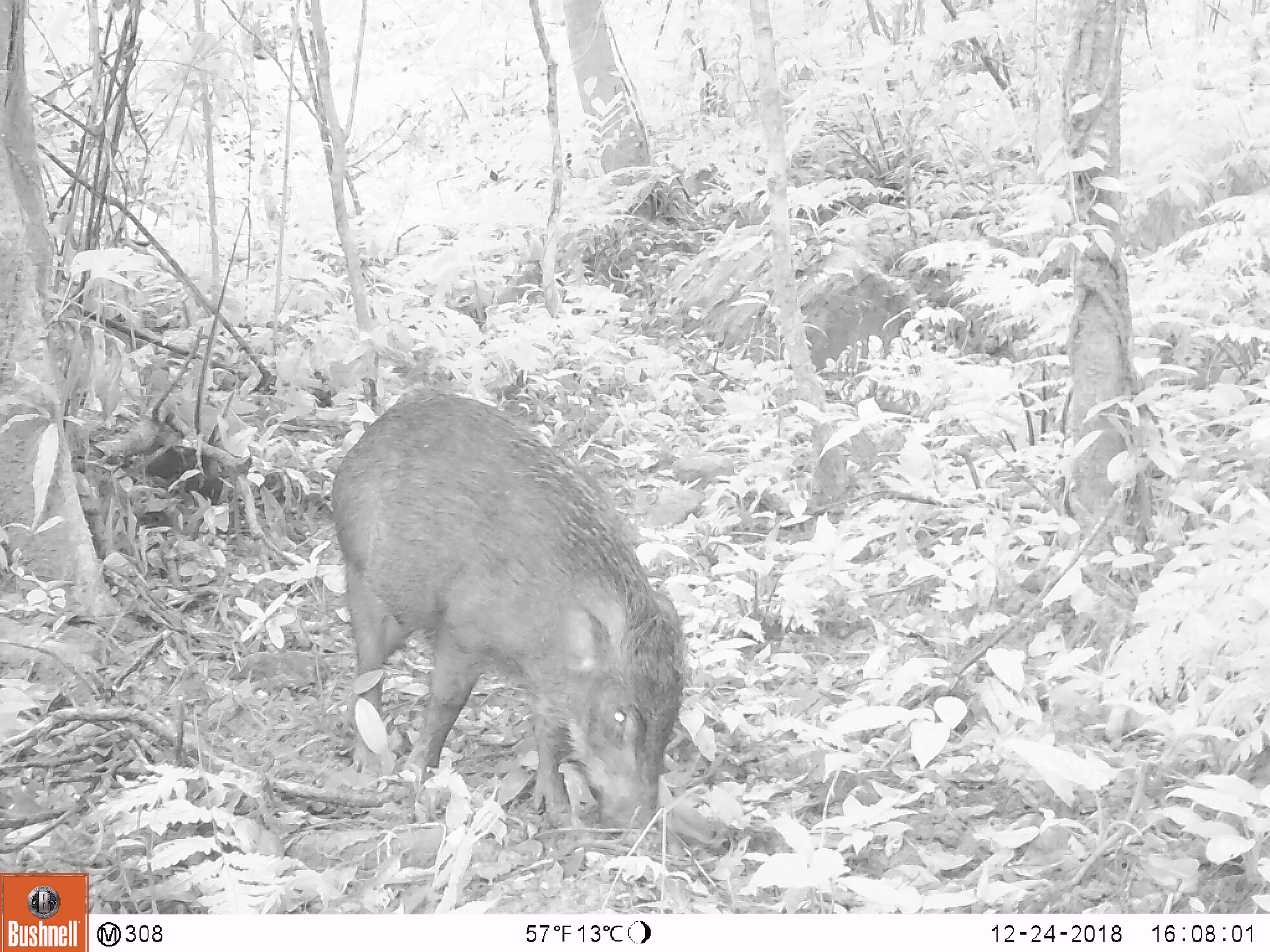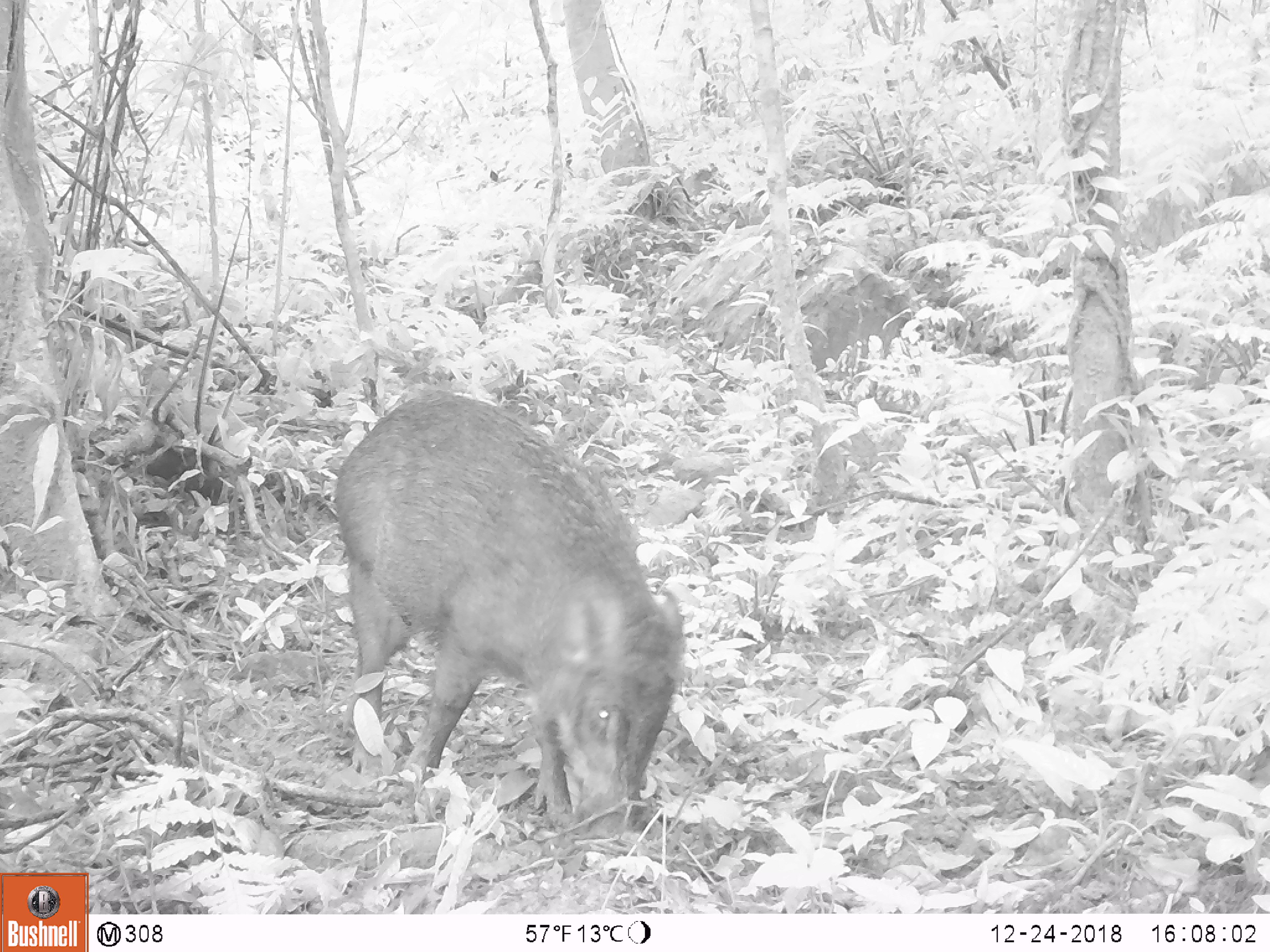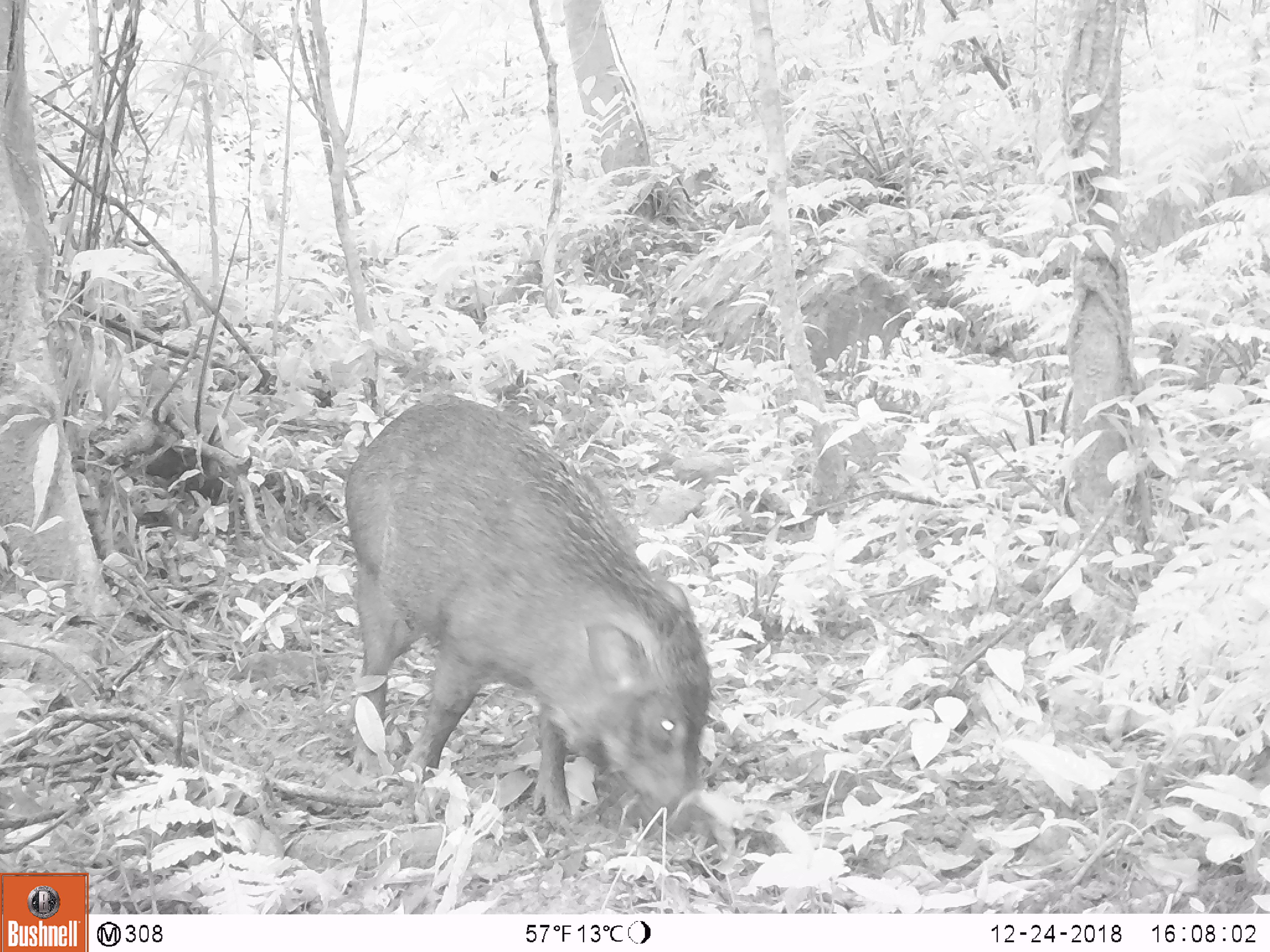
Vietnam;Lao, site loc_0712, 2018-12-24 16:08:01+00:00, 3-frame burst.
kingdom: Animalia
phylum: Chordata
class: Mammalia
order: Artiodactyla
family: Suidae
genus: Sus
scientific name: Sus scrofa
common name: eurasian wild pig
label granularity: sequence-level